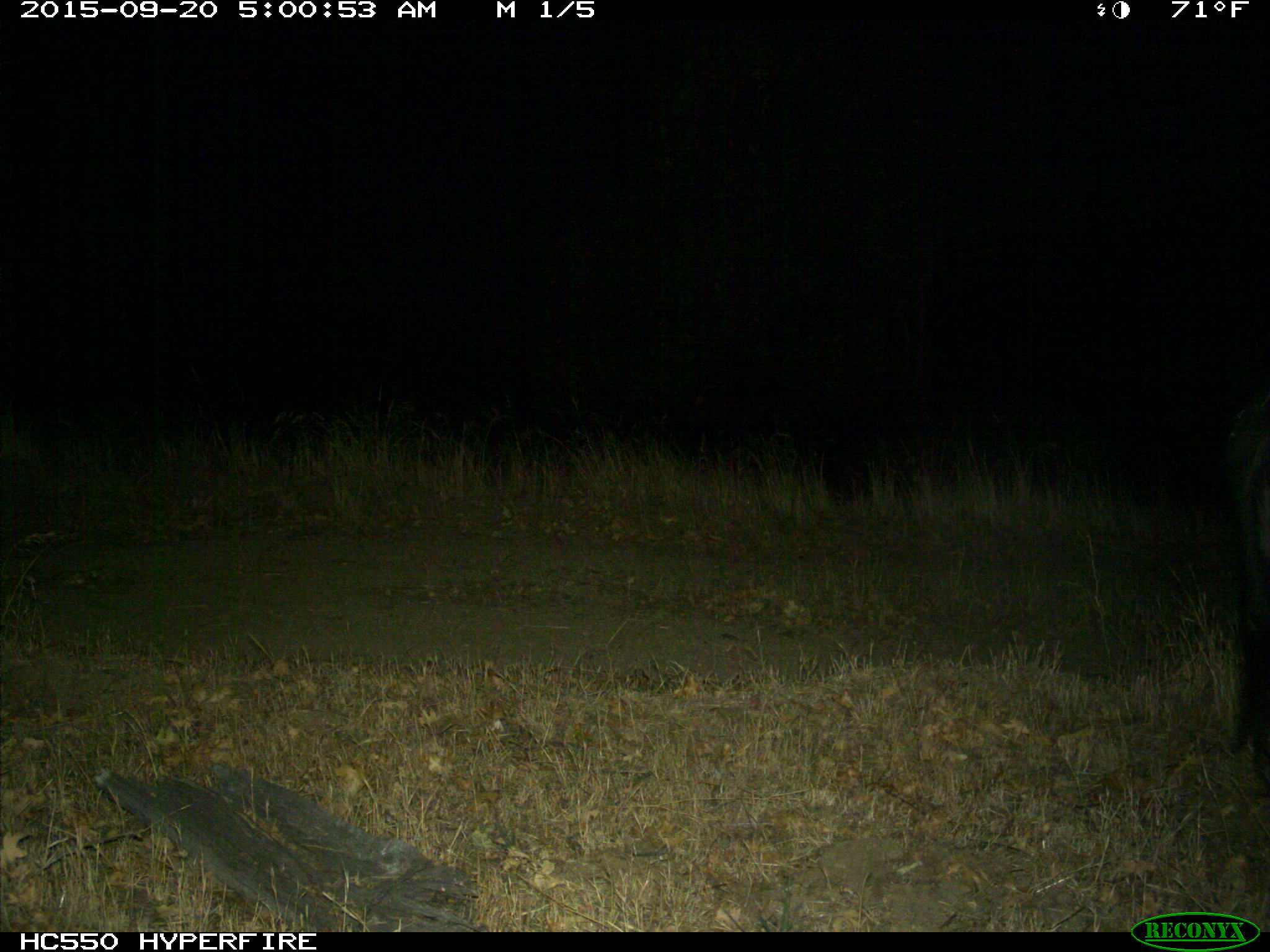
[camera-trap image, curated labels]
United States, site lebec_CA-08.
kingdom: Animalia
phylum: Chordata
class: Mammalia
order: Artiodactyla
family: Suidae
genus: Sus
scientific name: Sus scrofa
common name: wild boar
Sus scrofa (wild boar).